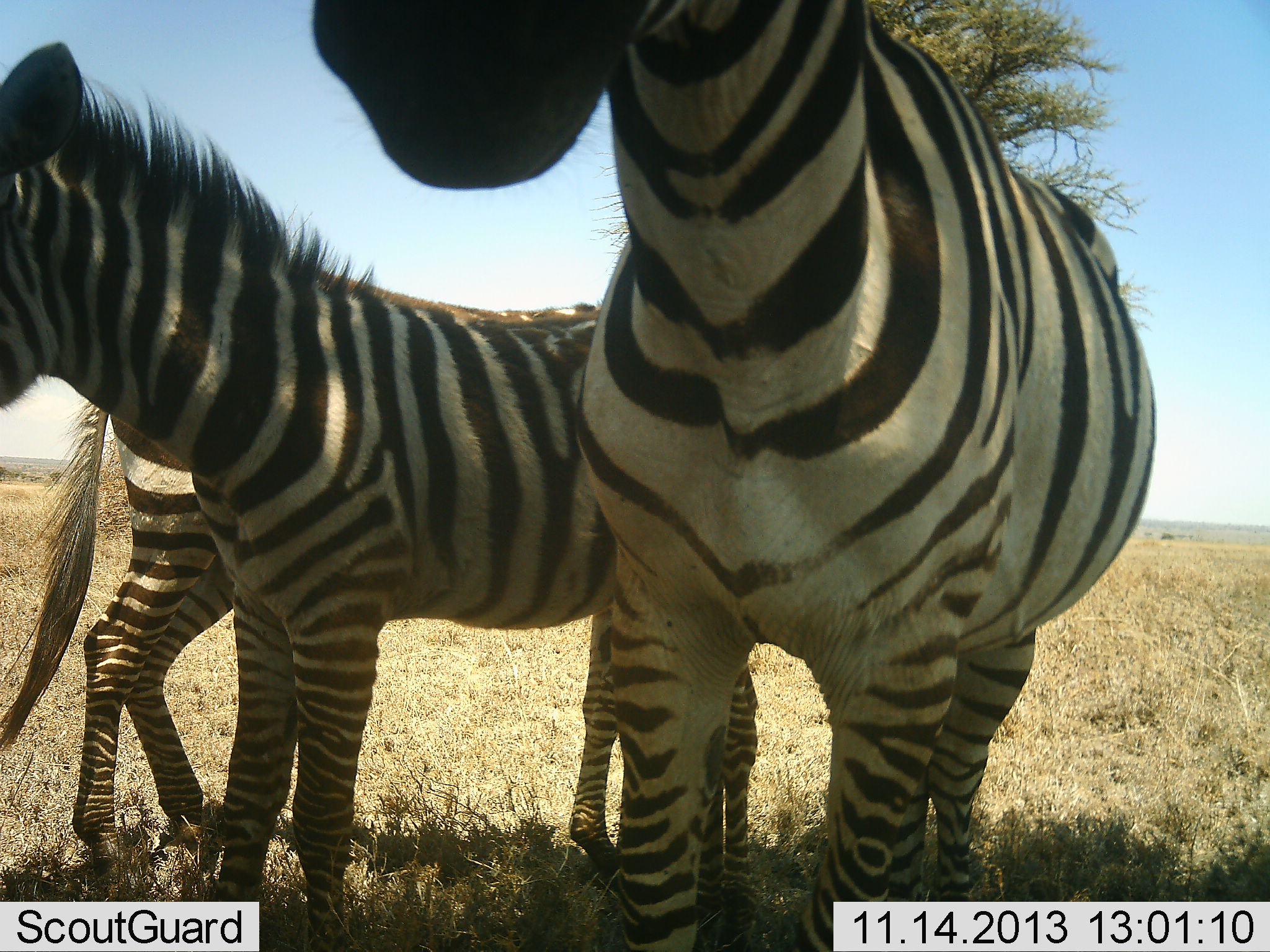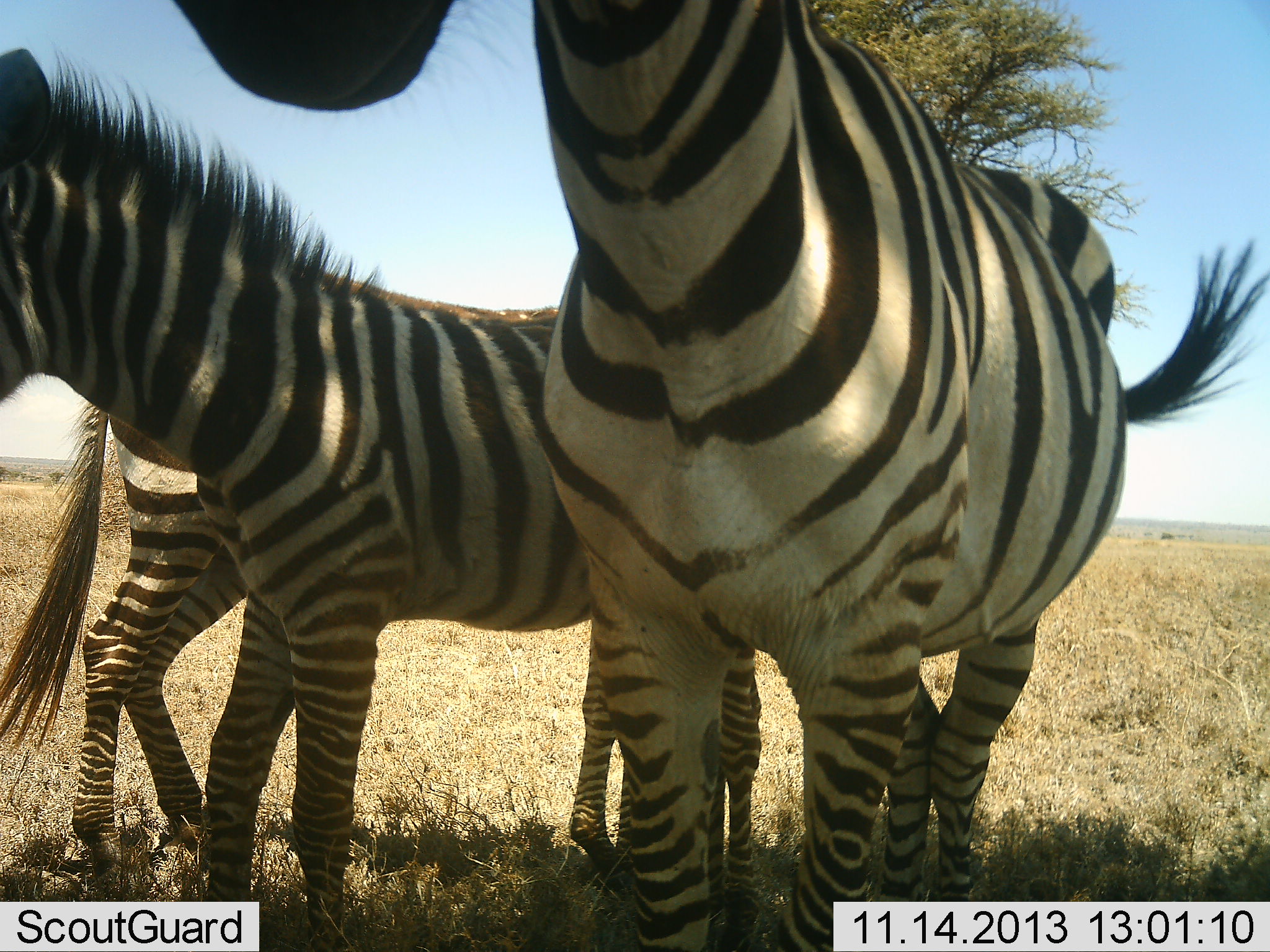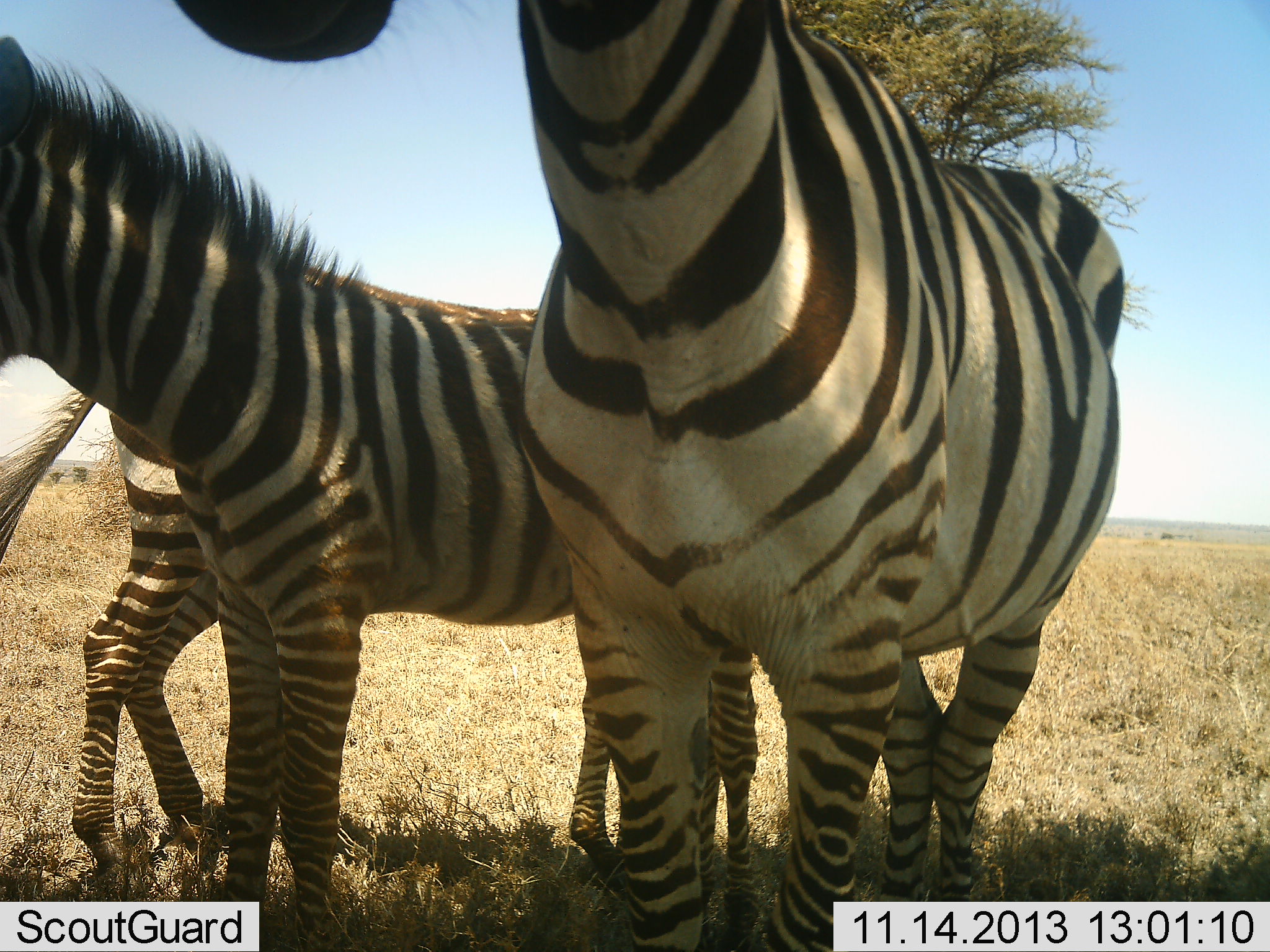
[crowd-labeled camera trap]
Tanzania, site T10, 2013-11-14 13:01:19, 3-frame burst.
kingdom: Animalia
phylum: Chordata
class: Mammalia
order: Perissodactyla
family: Equidae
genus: Equus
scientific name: Equus quagga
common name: plains zebra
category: zebra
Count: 3.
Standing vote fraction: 100%.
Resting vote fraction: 10%.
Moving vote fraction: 0%.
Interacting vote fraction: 10%.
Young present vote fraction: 40%.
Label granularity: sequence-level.